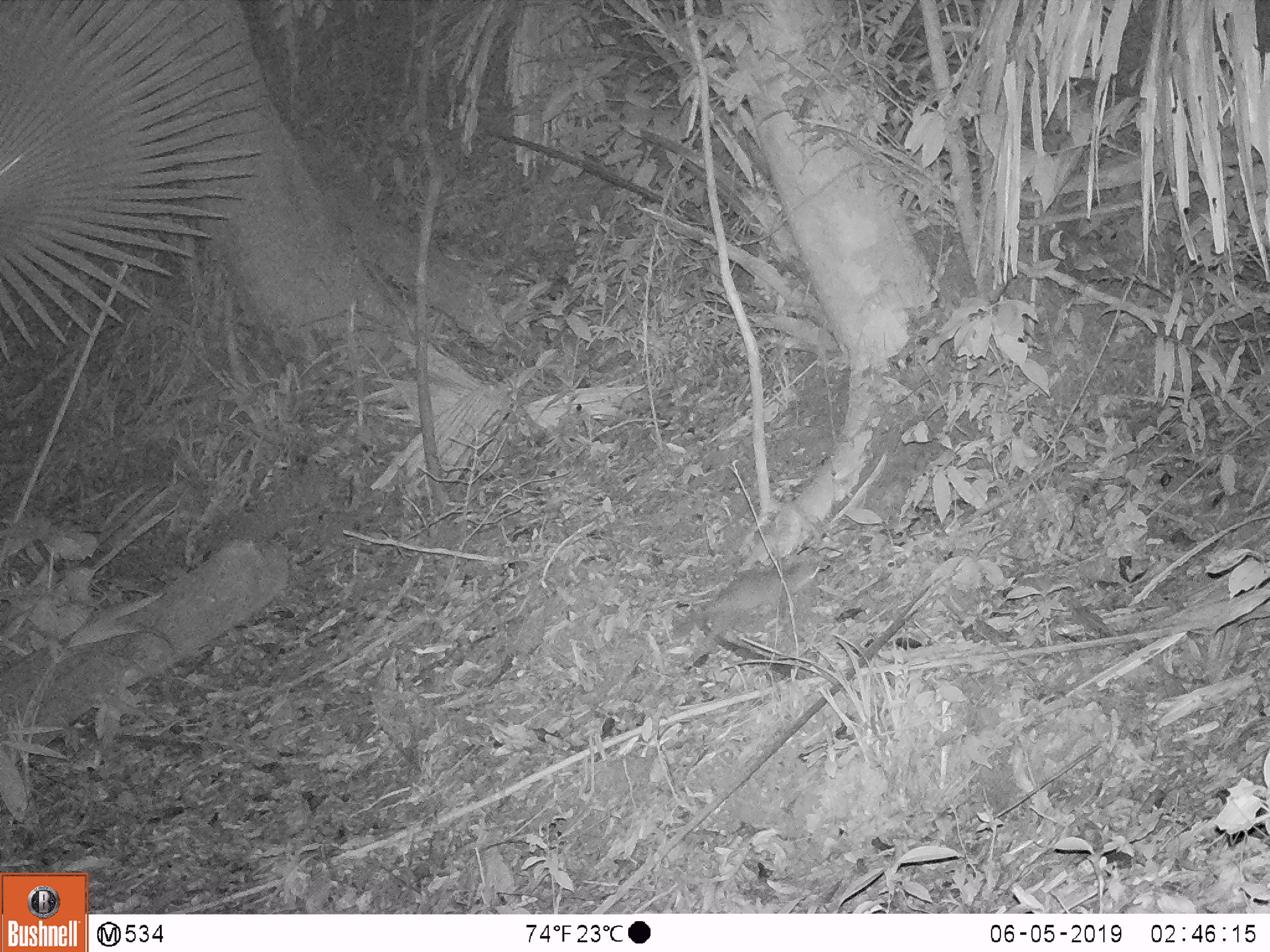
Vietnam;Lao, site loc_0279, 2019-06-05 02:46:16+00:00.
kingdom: Animalia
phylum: Chordata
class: Mammalia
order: Carnivora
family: Mustelidae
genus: Melogale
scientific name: Melogale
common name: ferret badger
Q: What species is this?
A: Ferret badger (Melogale).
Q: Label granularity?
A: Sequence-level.